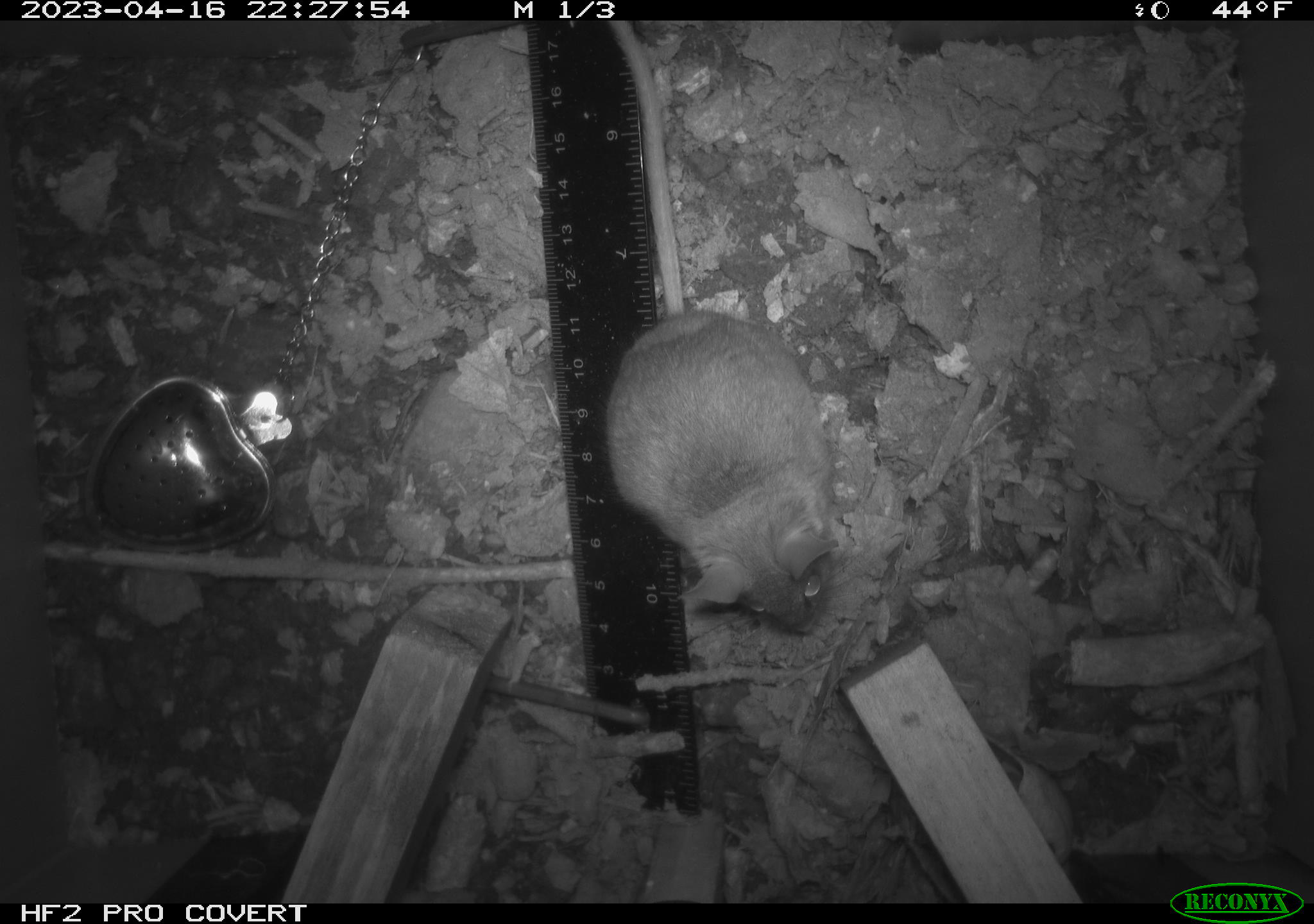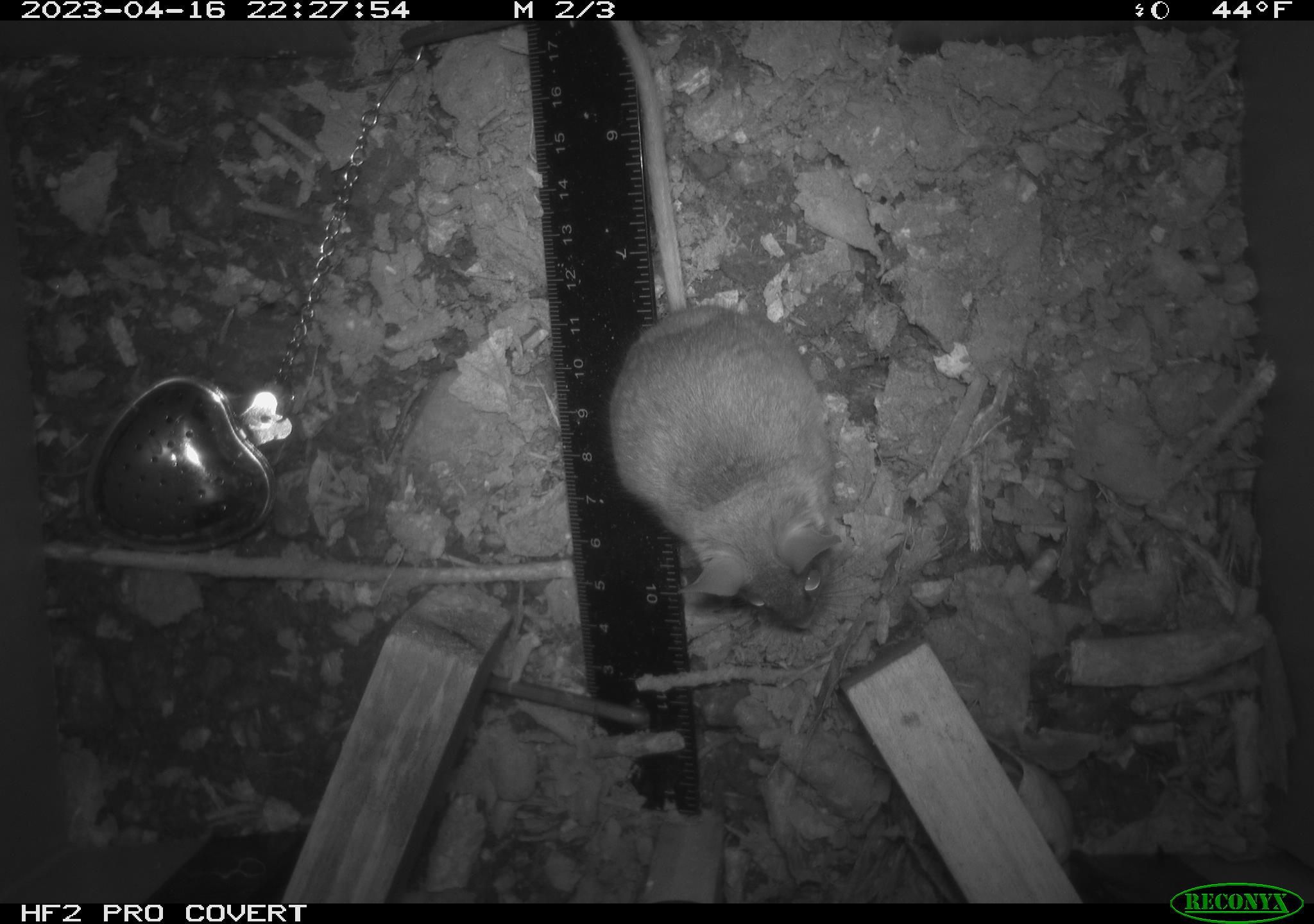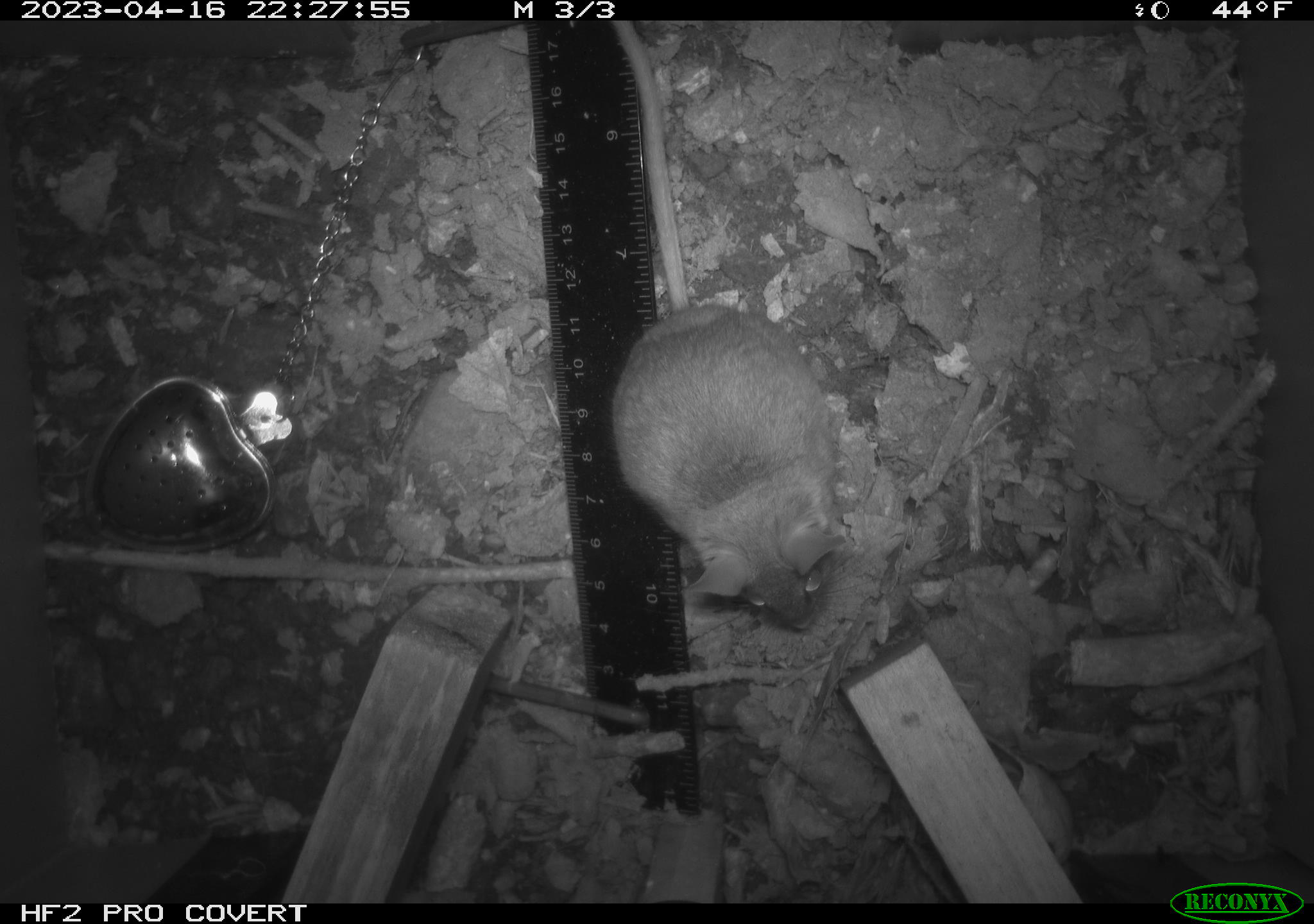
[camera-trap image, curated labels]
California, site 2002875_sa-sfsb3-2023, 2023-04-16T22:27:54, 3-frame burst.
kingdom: Animalia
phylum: Chordata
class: Mammalia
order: Rodentia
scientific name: Rodentia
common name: mouse species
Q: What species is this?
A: Mouse species (Rodentia).